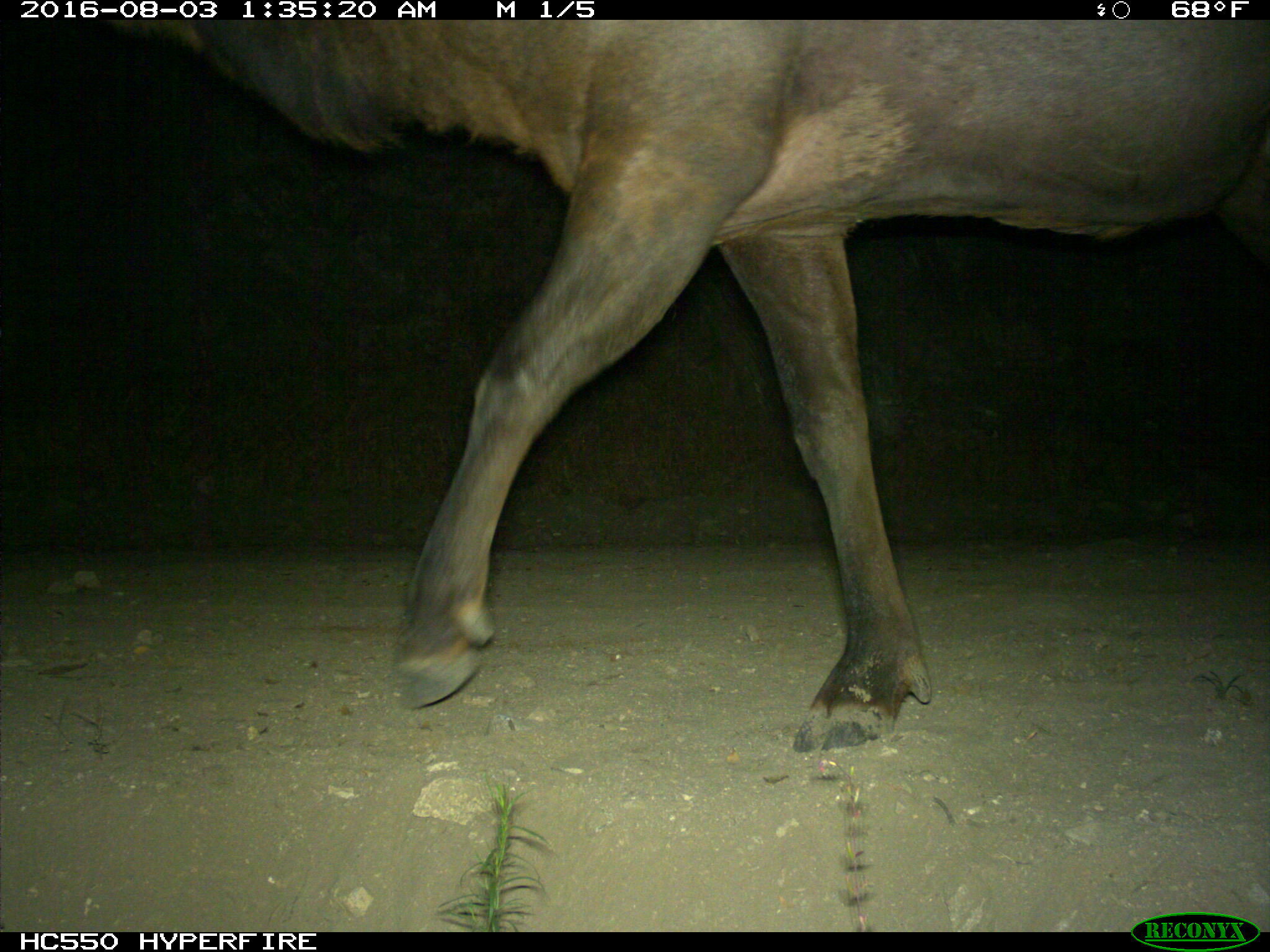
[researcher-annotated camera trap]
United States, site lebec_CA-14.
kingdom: Animalia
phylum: Chordata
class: Mammalia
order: Artiodactyla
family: Cervidae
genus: Cervus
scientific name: Cervus canadensis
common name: elk